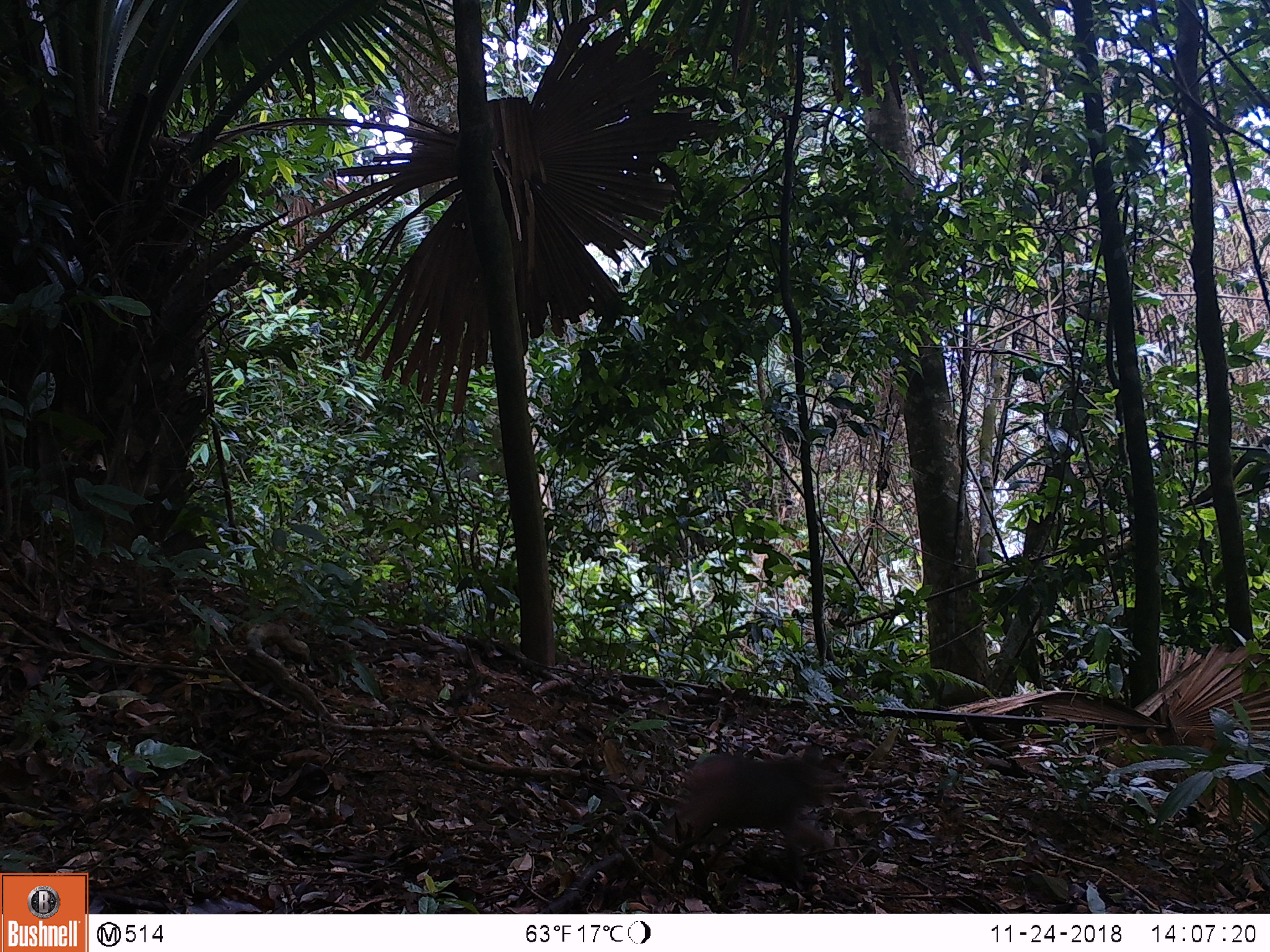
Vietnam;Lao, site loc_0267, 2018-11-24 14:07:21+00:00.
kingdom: Animalia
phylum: Chordata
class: Mammalia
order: Primates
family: Cercopithecidae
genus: Macaca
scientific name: Macaca arctoides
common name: stump-tailed macaque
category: stump tailed macaque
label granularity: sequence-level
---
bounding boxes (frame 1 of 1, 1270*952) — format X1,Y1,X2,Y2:
stump tailed macaque: 672,743,850,875